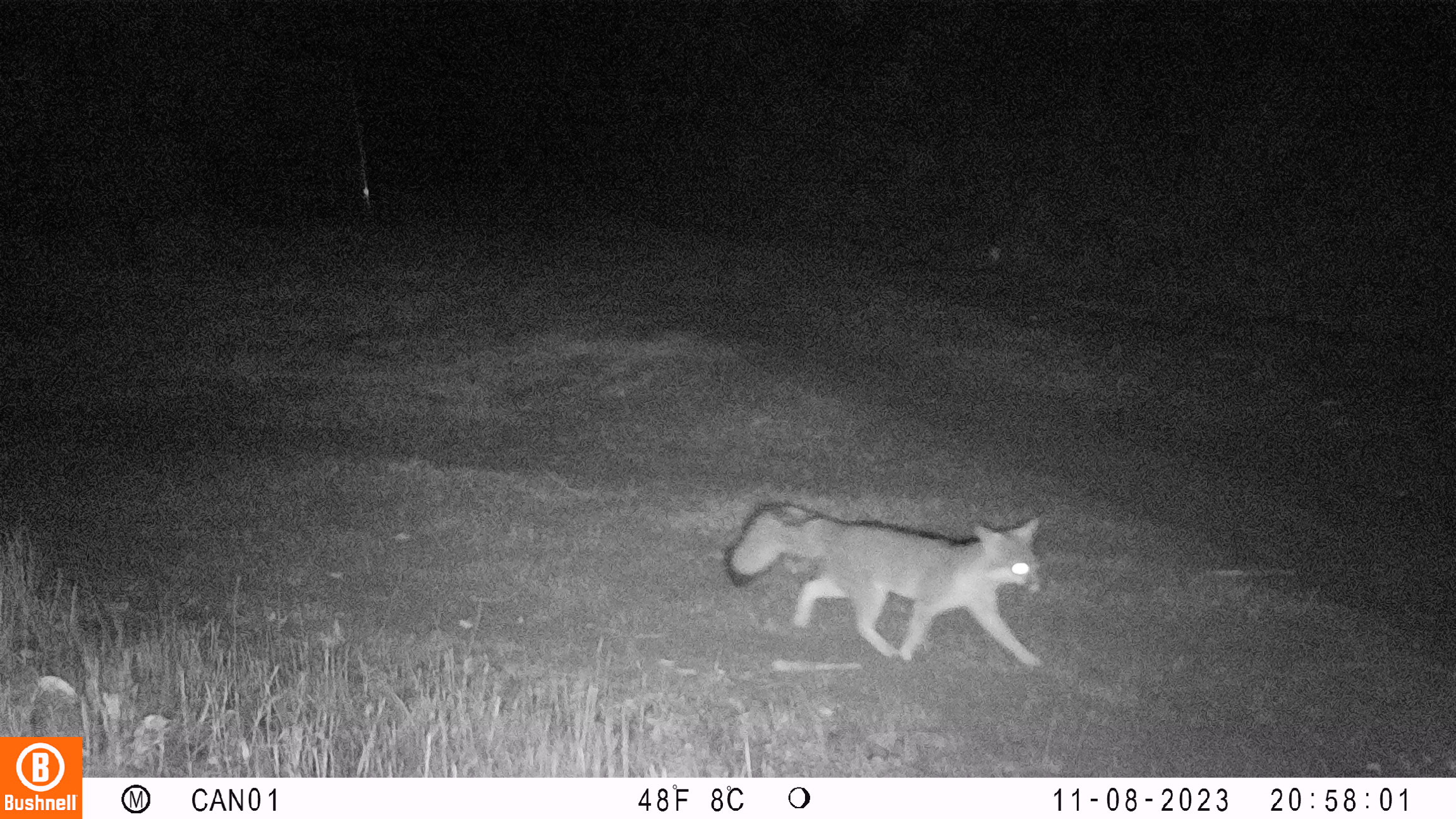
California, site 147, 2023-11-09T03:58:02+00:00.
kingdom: Animalia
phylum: Chordata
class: Mammalia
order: Carnivora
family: Canidae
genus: Urocyon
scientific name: Urocyon cinereoargenteus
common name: gray fox